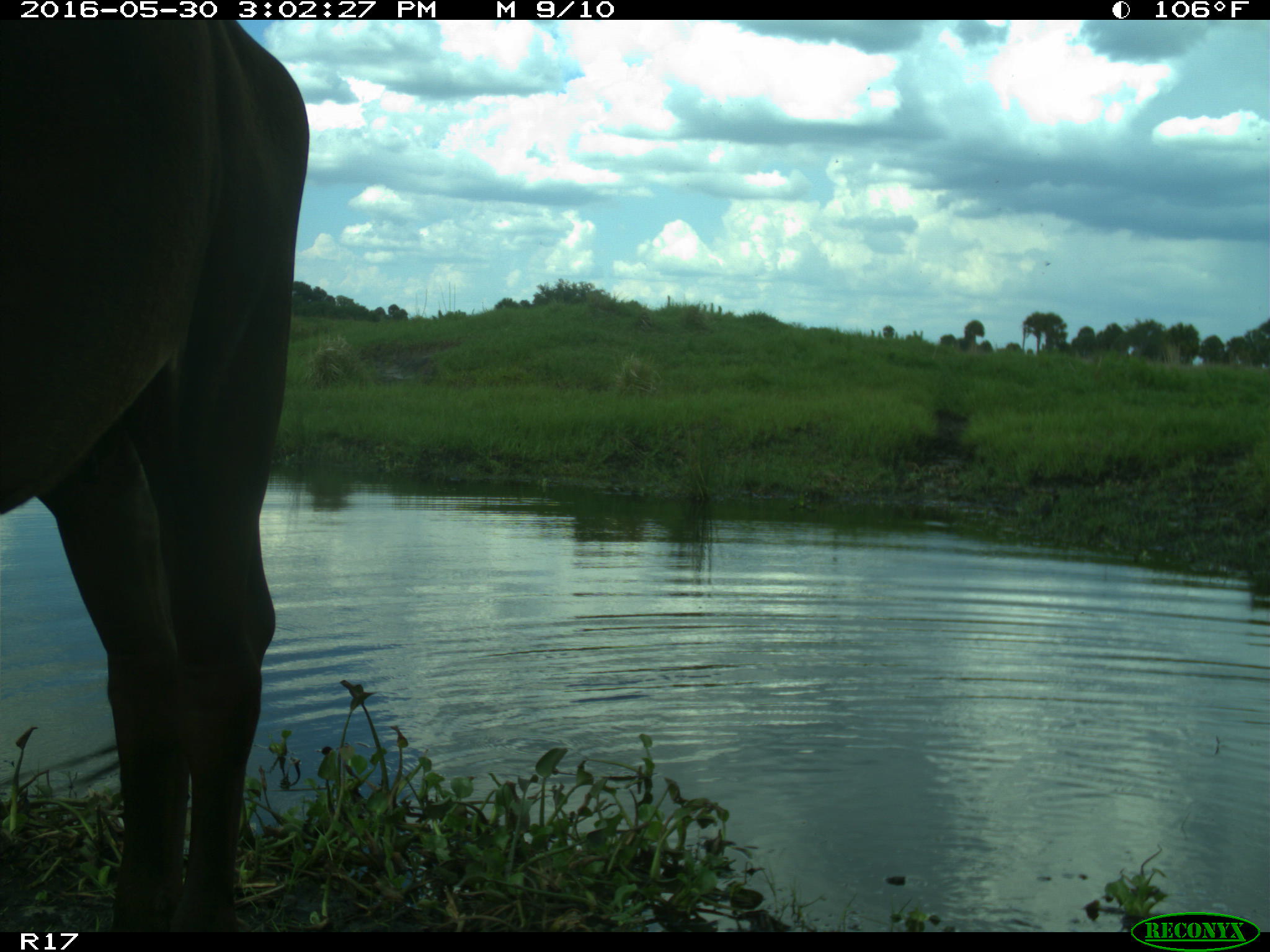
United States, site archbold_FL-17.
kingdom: Animalia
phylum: Chordata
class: Mammalia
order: Artiodactyla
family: Bovidae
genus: Bos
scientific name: Bos taurus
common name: domestic cow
Bos taurus (domestic cow).